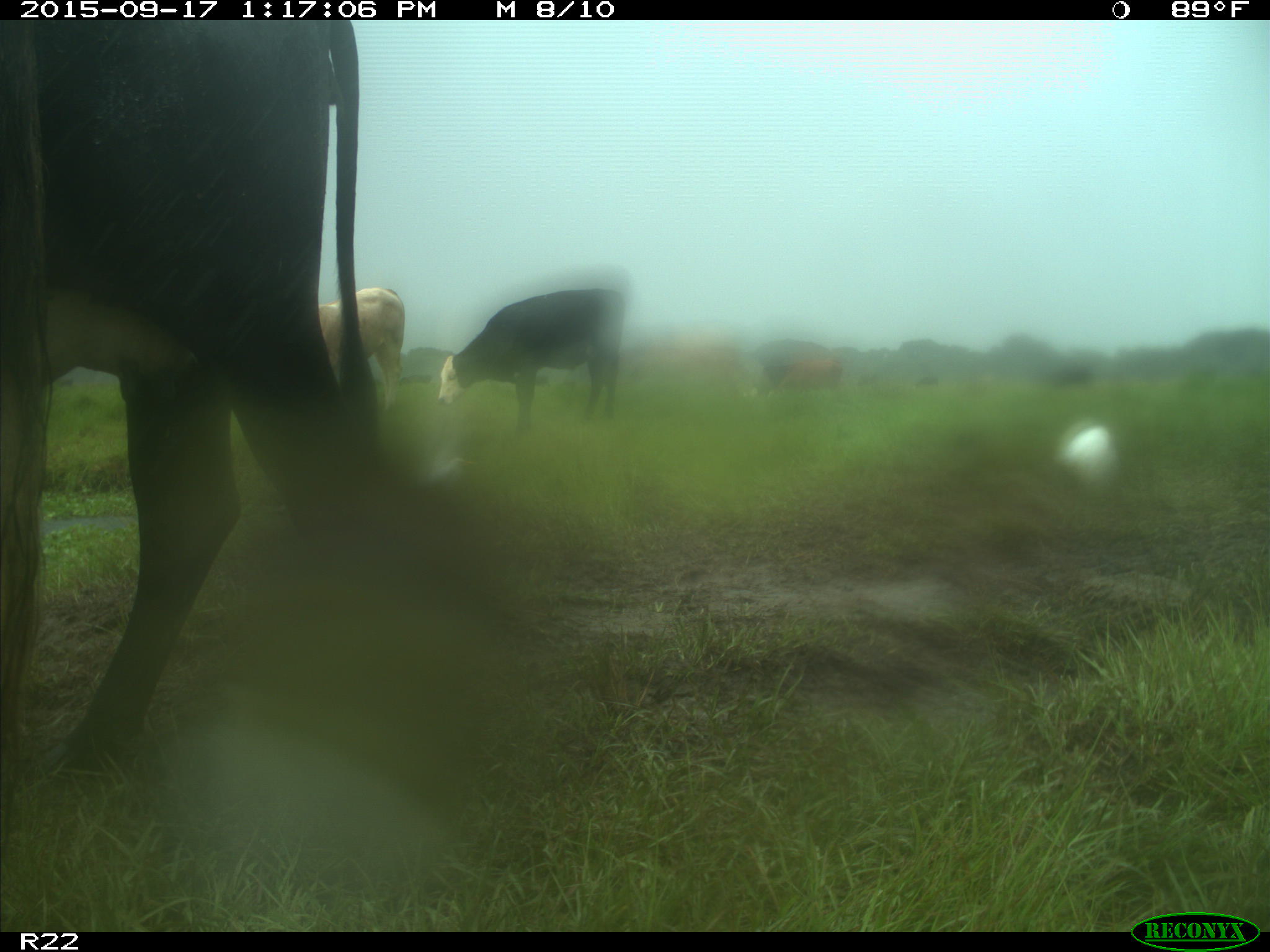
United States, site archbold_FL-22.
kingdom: Animalia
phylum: Chordata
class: Mammalia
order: Artiodactyla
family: Bovidae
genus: Bos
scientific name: Bos taurus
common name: domestic cow